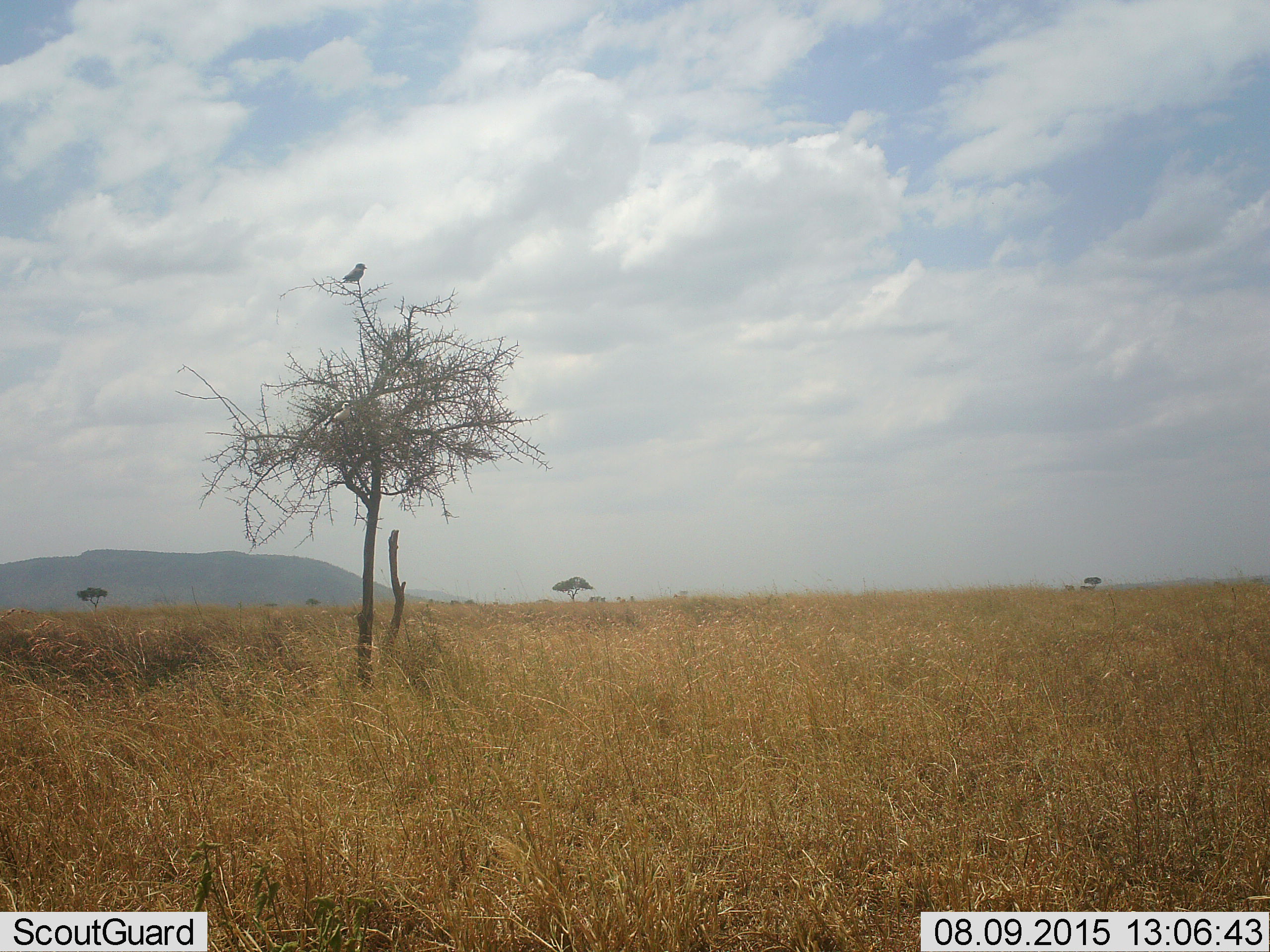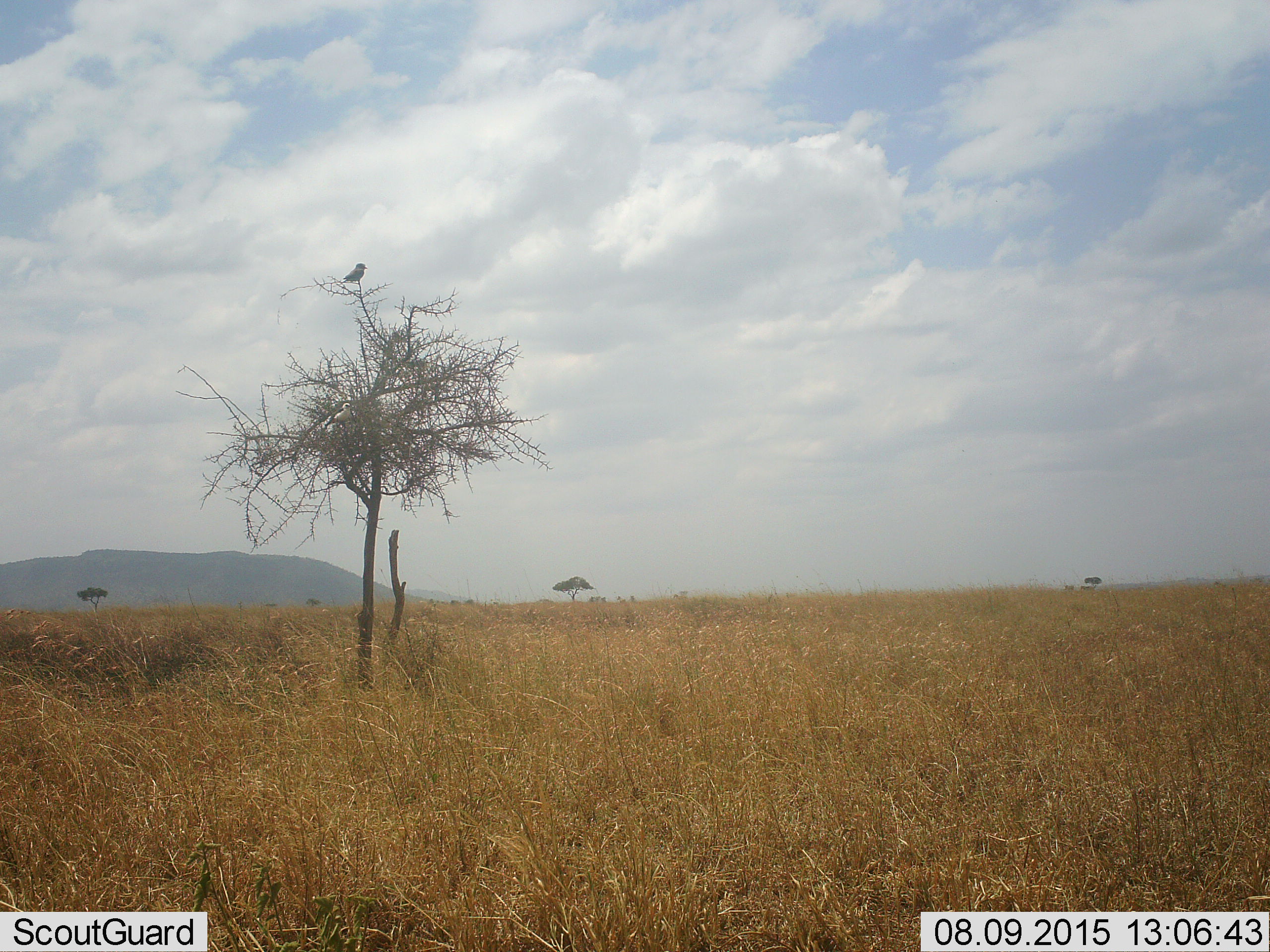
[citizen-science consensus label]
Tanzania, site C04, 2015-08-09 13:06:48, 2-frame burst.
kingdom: Animalia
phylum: Chordata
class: Aves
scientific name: Aves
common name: bird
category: otherbird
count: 1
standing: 24%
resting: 76%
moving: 0%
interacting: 0%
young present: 0%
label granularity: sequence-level